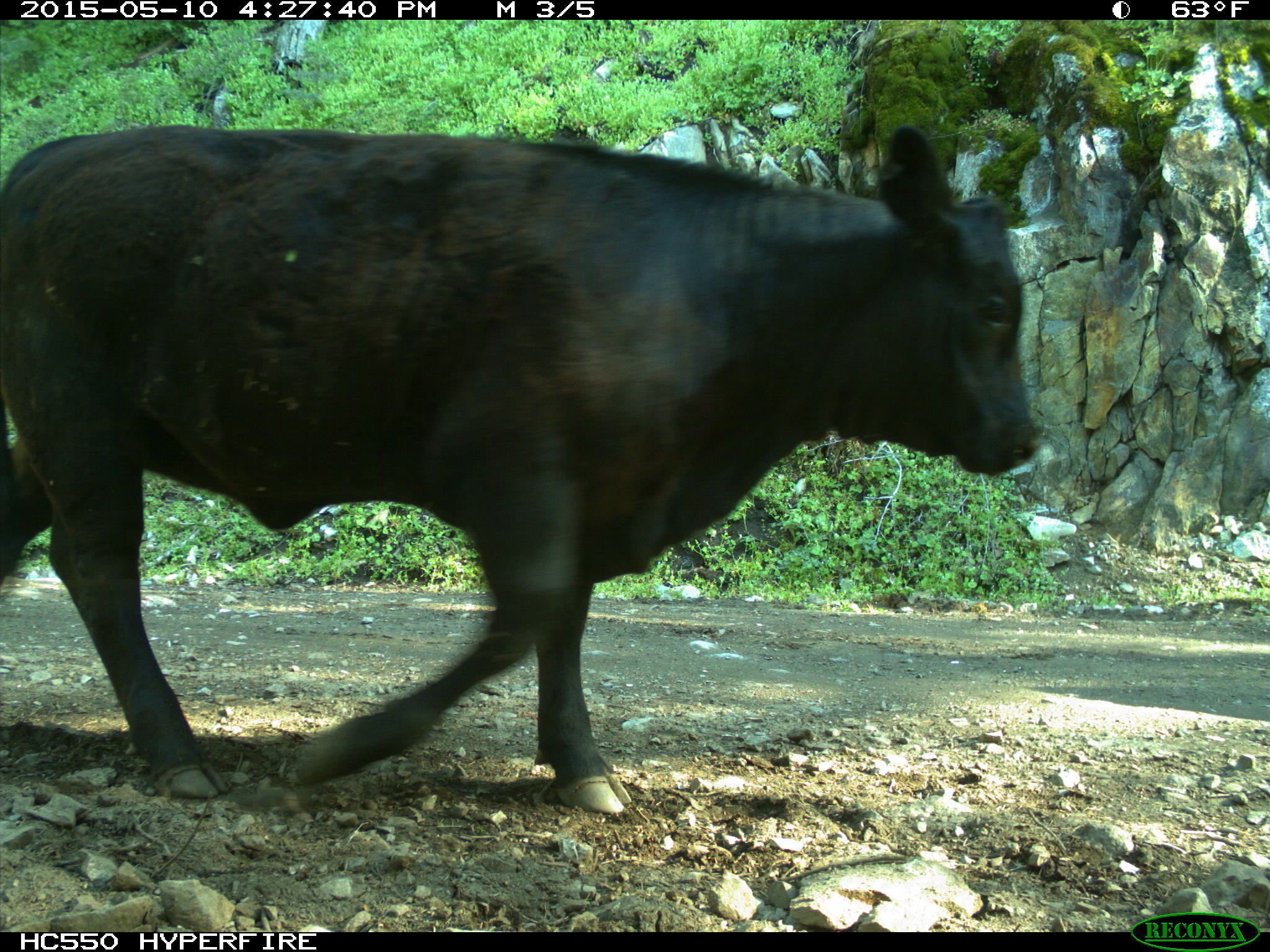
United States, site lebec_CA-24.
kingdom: Animalia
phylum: Chordata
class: Mammalia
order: Artiodactyla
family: Bovidae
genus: Bos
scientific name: Bos taurus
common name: domestic cow